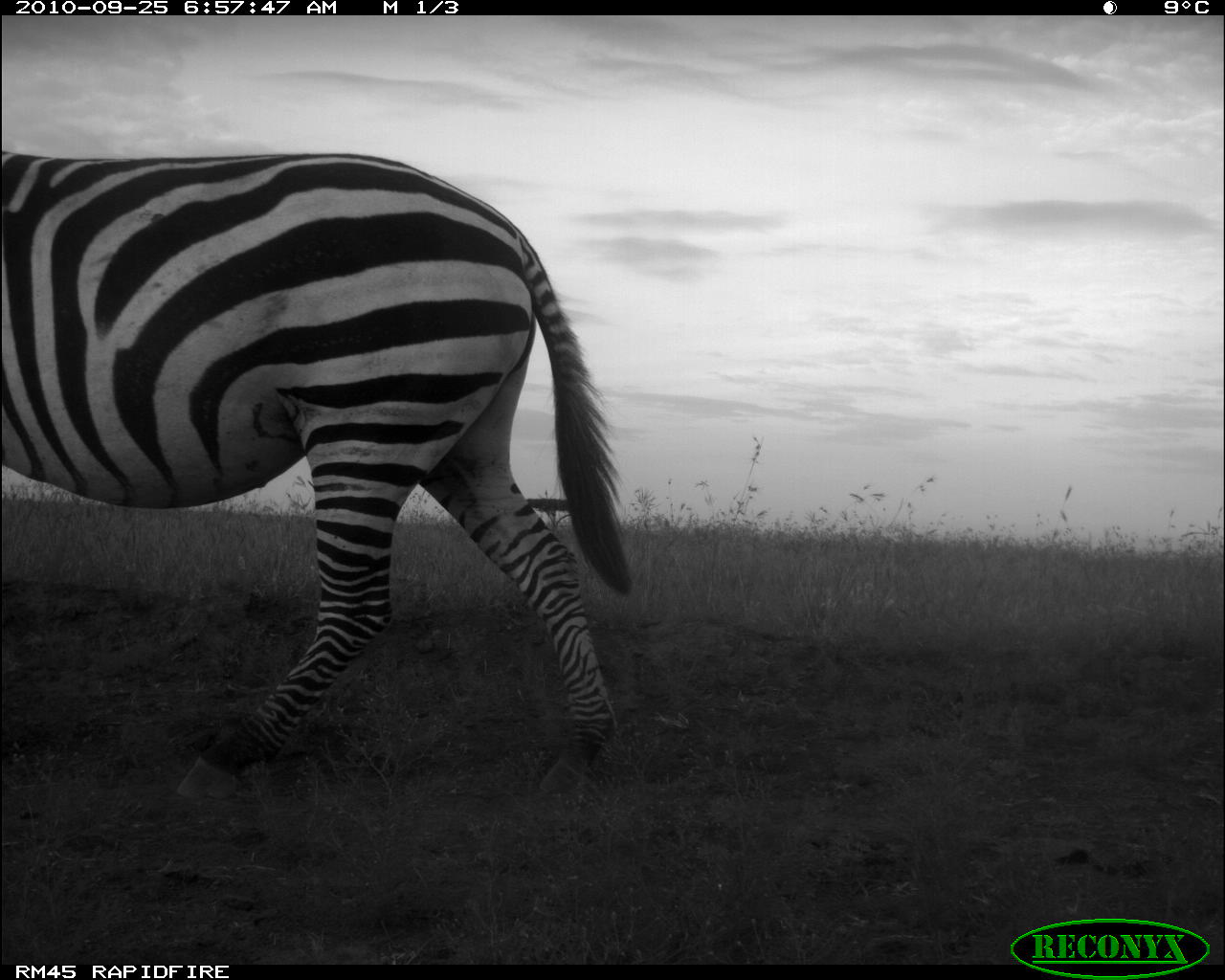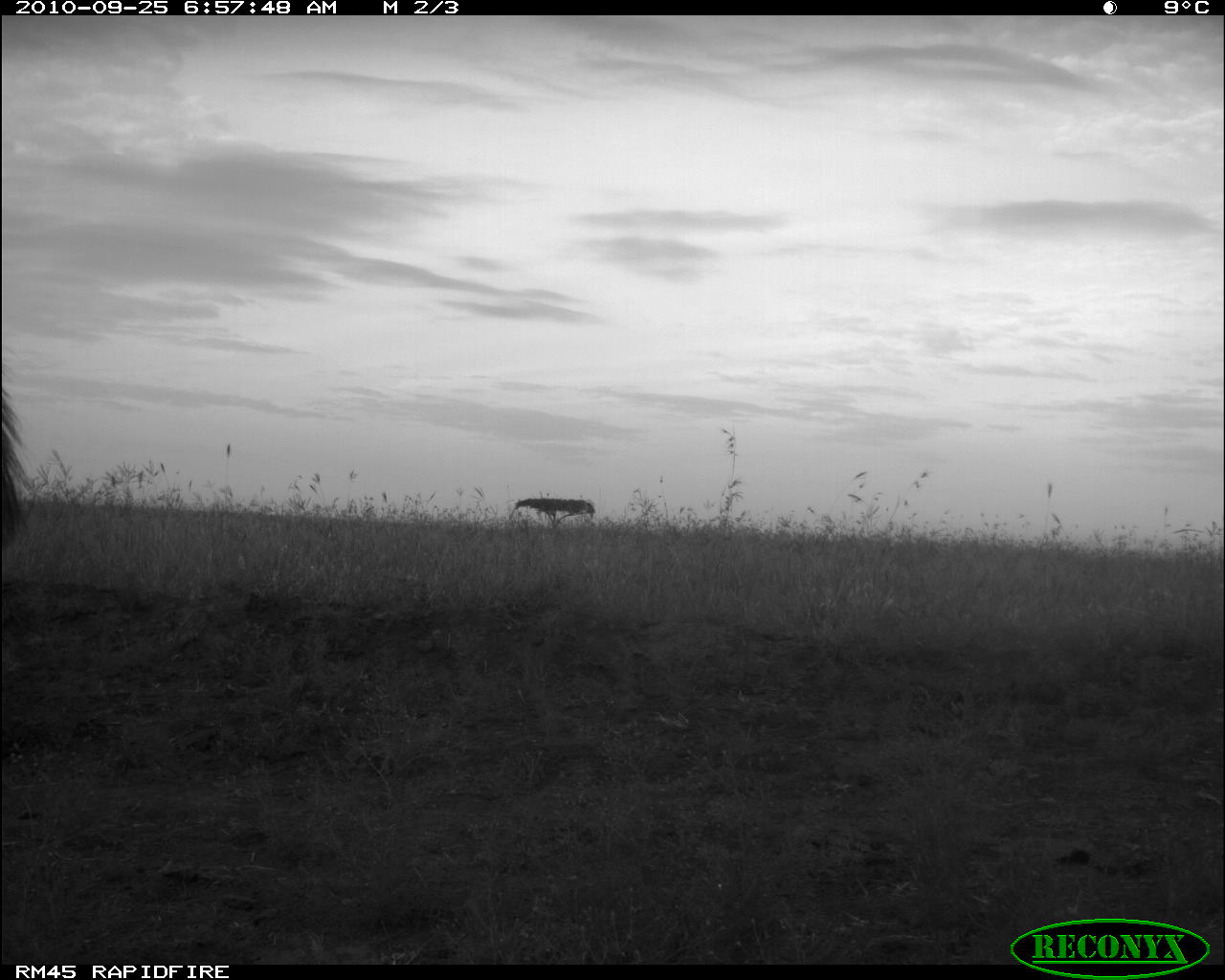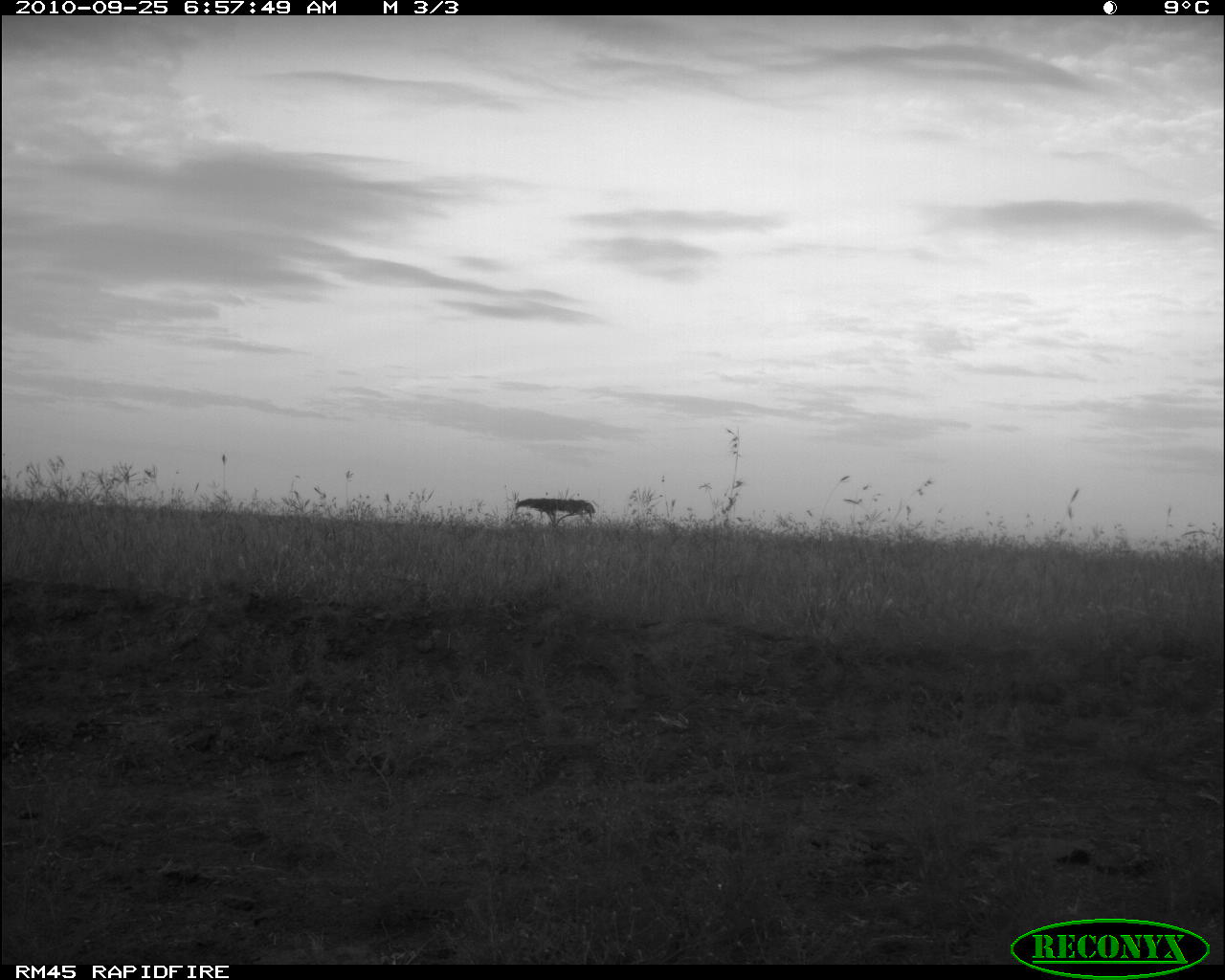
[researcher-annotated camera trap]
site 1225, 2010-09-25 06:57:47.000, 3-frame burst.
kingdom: Animalia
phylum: Chordata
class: Mammalia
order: Perissodactyla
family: Equidae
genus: Equus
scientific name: Equus quagga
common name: plains zebra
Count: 1.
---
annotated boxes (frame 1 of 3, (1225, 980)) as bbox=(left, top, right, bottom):
equus quagga: bbox=(1, 148, 634, 802)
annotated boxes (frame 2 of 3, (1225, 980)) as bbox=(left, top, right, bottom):
equus quagga: bbox=(0, 380, 28, 551)